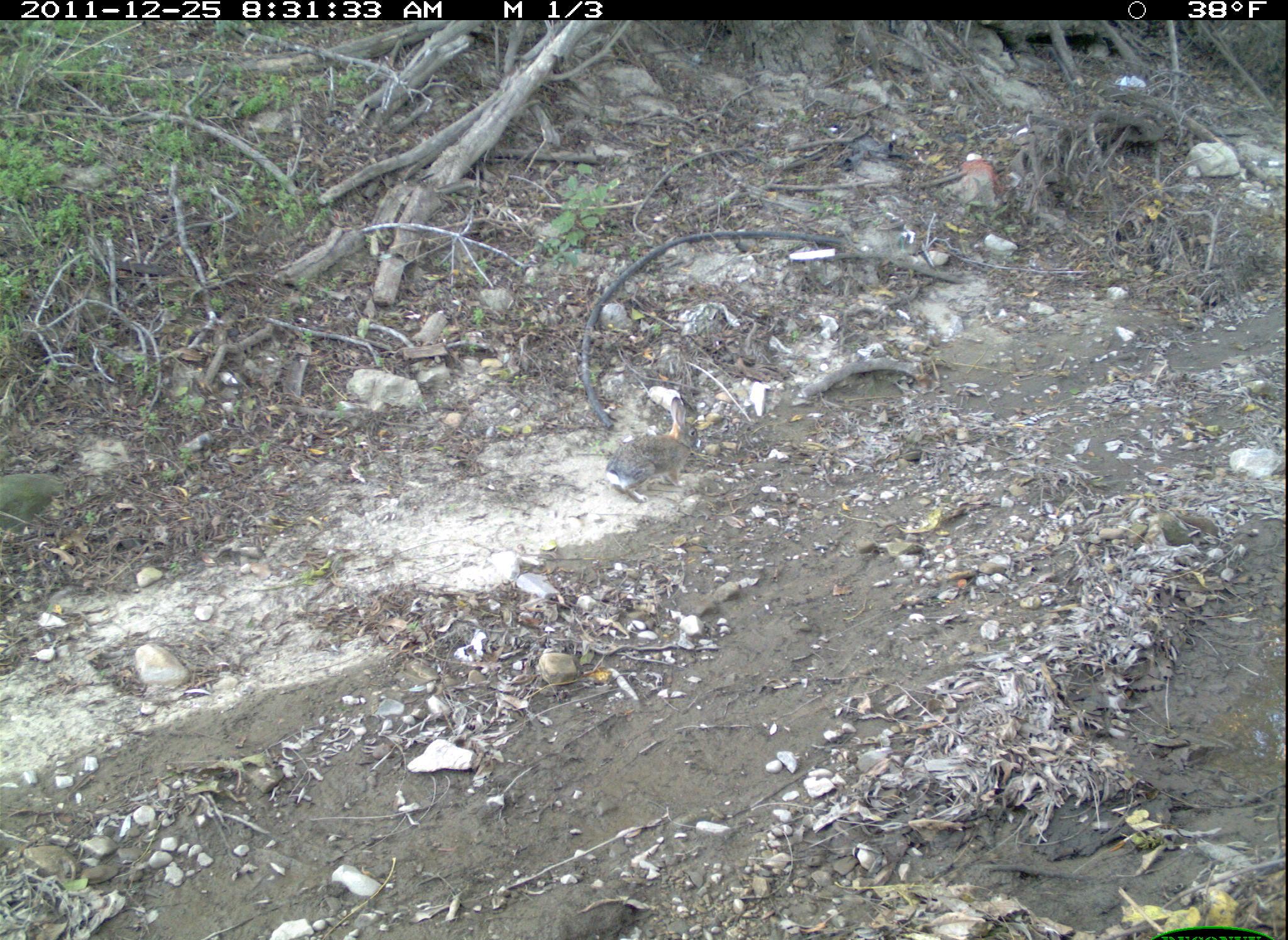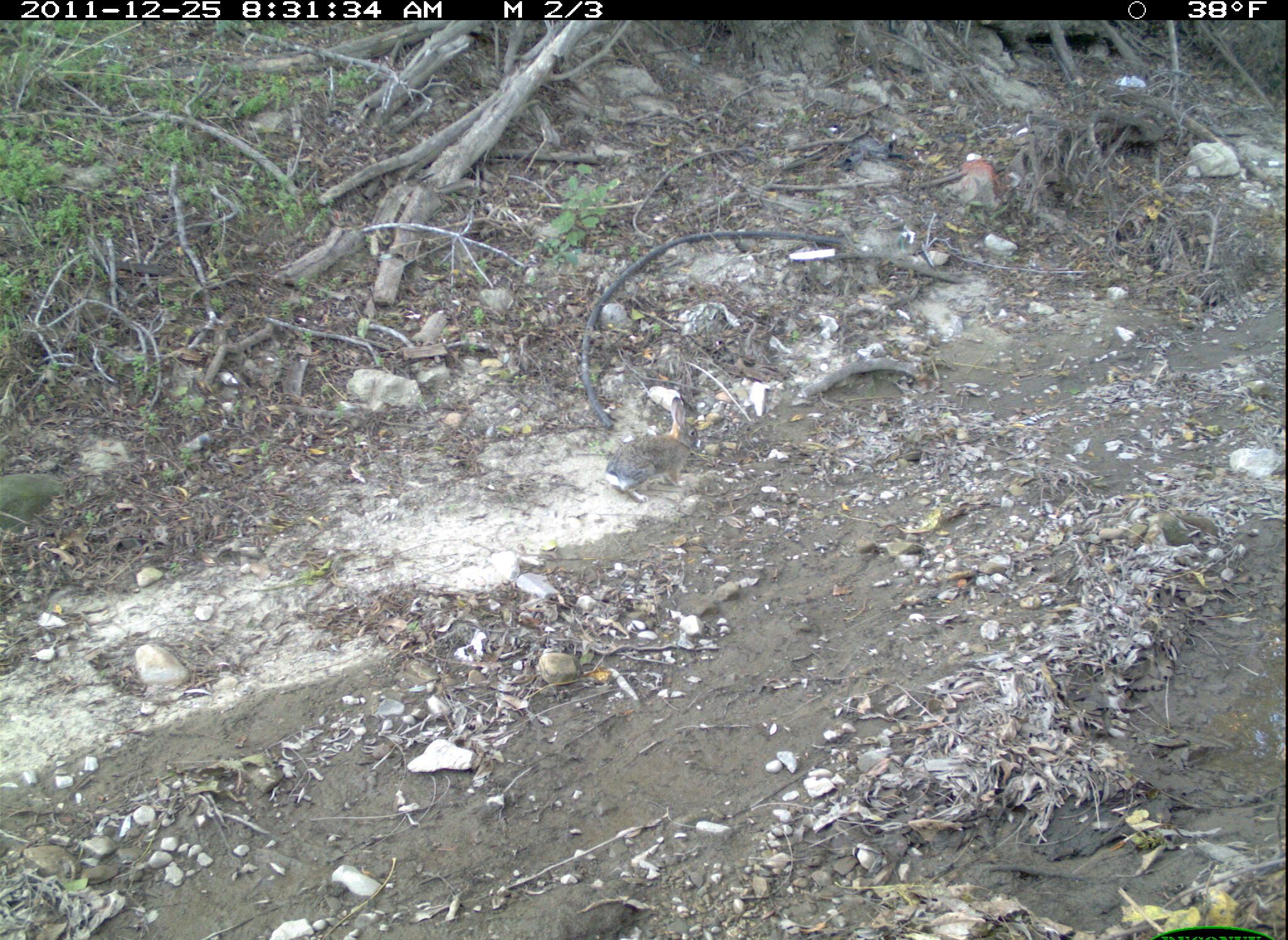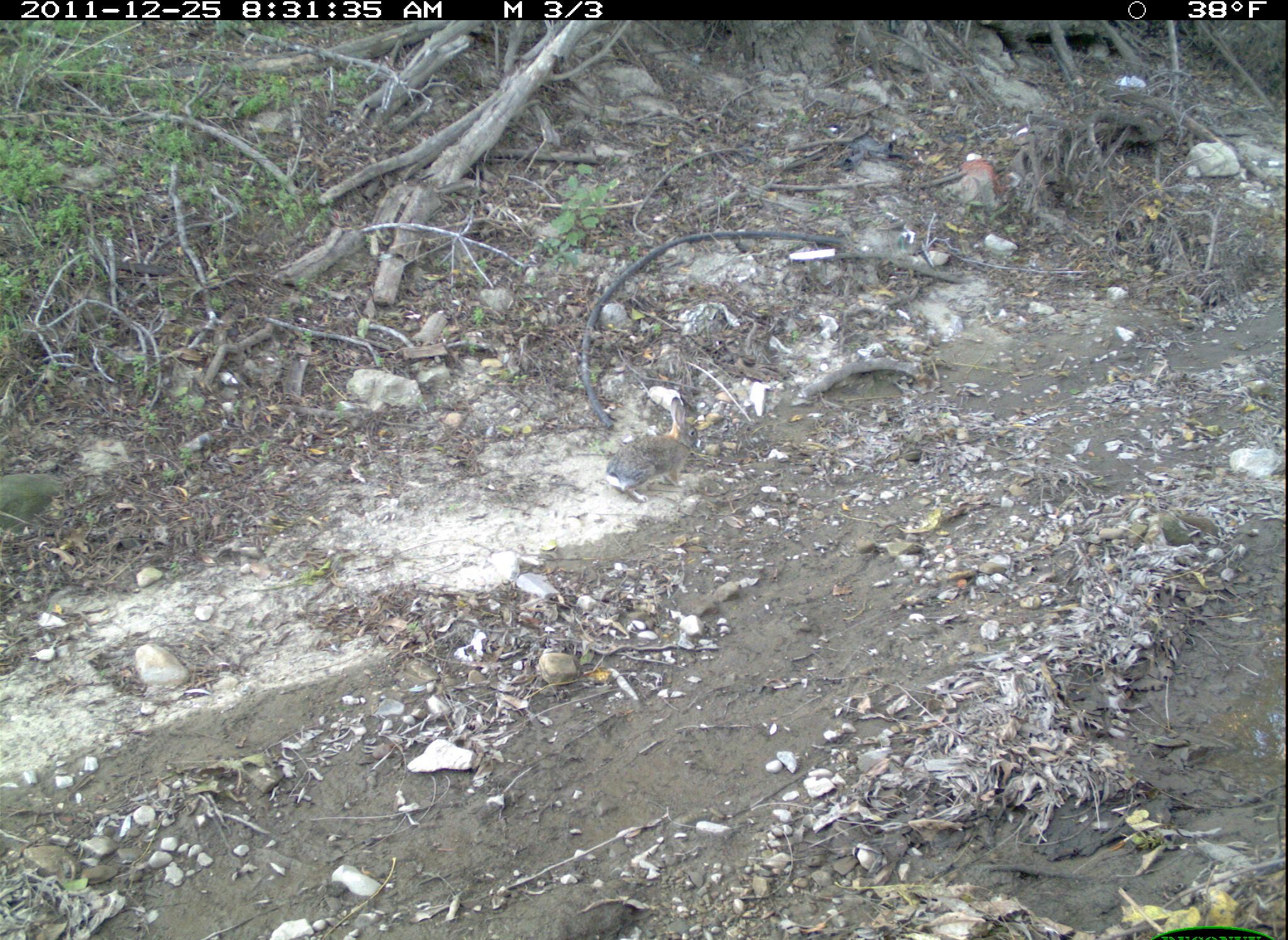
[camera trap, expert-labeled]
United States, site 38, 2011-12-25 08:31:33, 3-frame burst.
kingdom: Animalia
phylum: Chordata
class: Mammalia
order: Lagomorpha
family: Leporidae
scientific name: Leporidae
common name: rabbits and hares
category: rabbit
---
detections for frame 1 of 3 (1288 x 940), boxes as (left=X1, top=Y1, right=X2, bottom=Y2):
rabbit: (left=593, top=394, right=712, bottom=504)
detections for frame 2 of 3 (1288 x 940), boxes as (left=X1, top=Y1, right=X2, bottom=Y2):
rabbit: (left=604, top=382, right=708, bottom=507)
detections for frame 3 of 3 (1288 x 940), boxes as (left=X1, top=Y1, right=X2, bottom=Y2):
rabbit: (left=599, top=393, right=710, bottom=507)